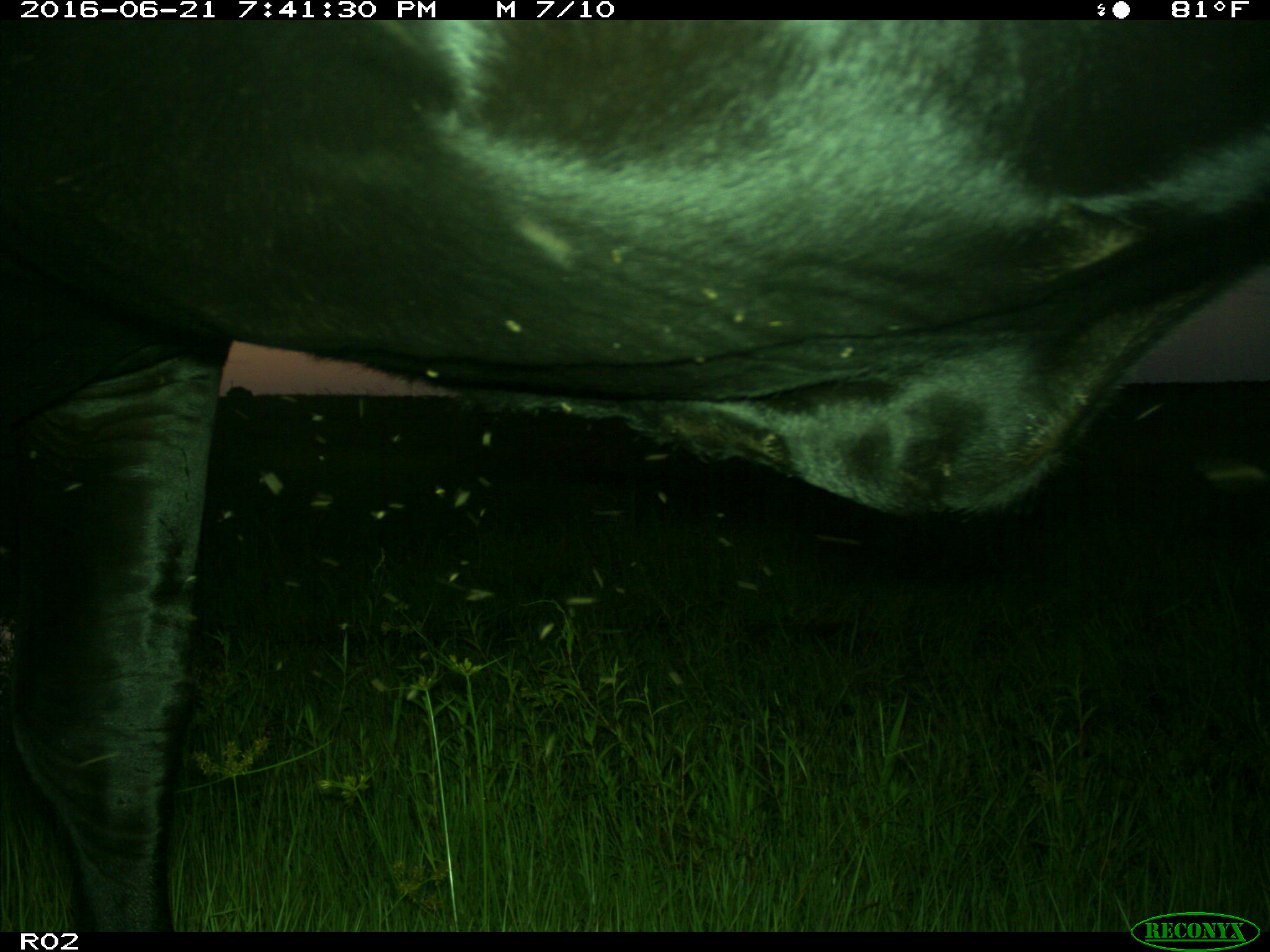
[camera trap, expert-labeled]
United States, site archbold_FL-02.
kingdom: Animalia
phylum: Chordata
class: Mammalia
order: Artiodactyla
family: Bovidae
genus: Bos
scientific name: Bos taurus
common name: domestic cow